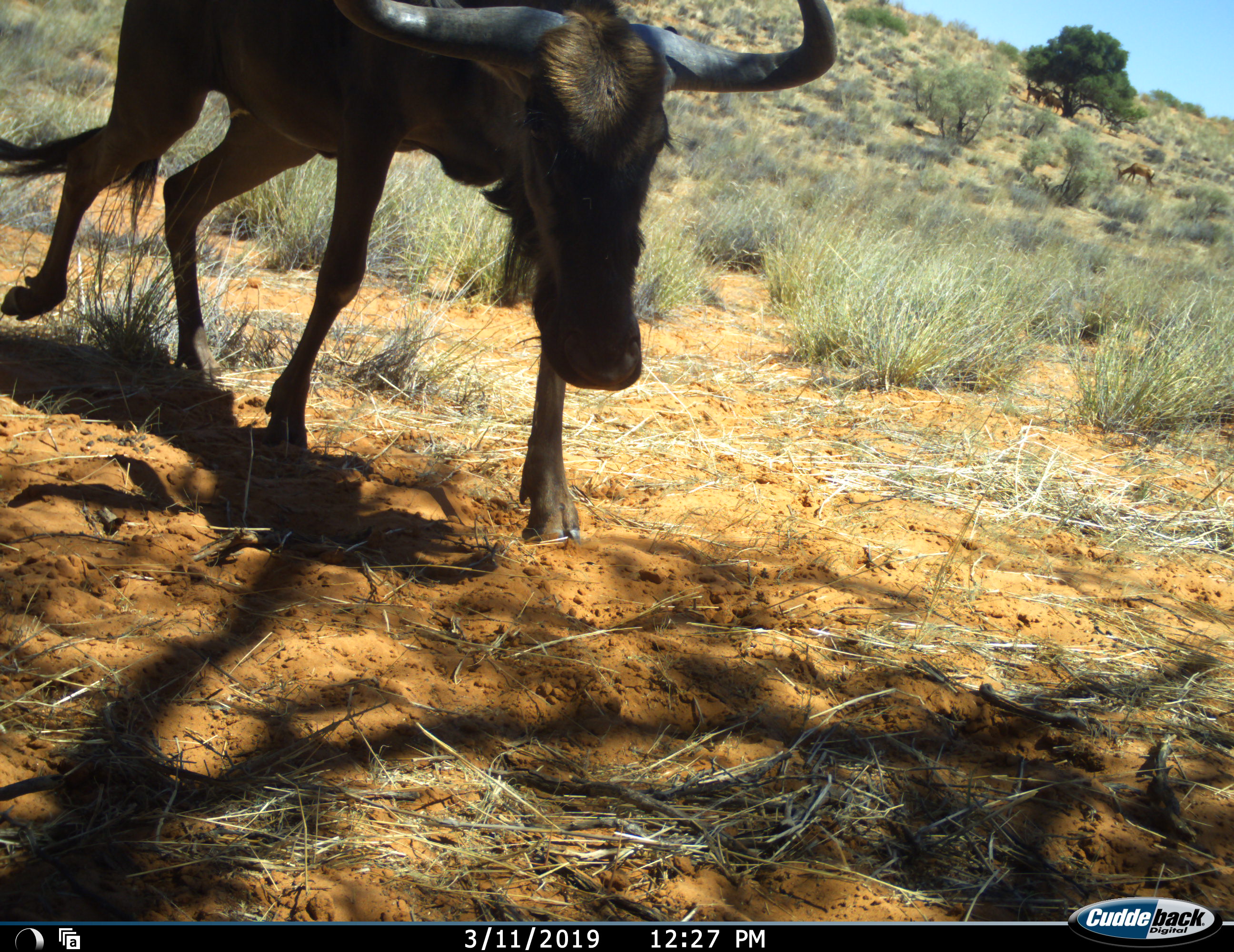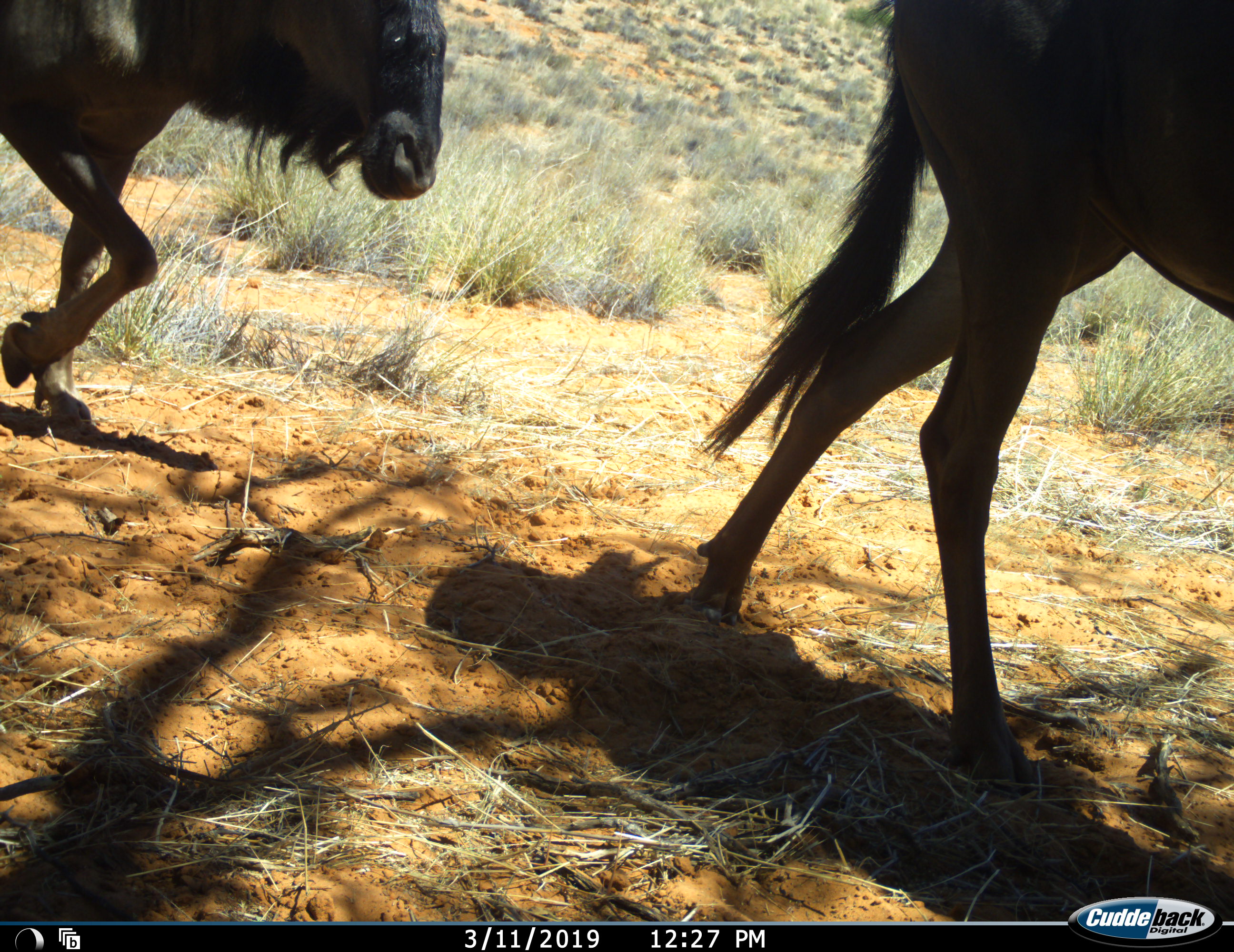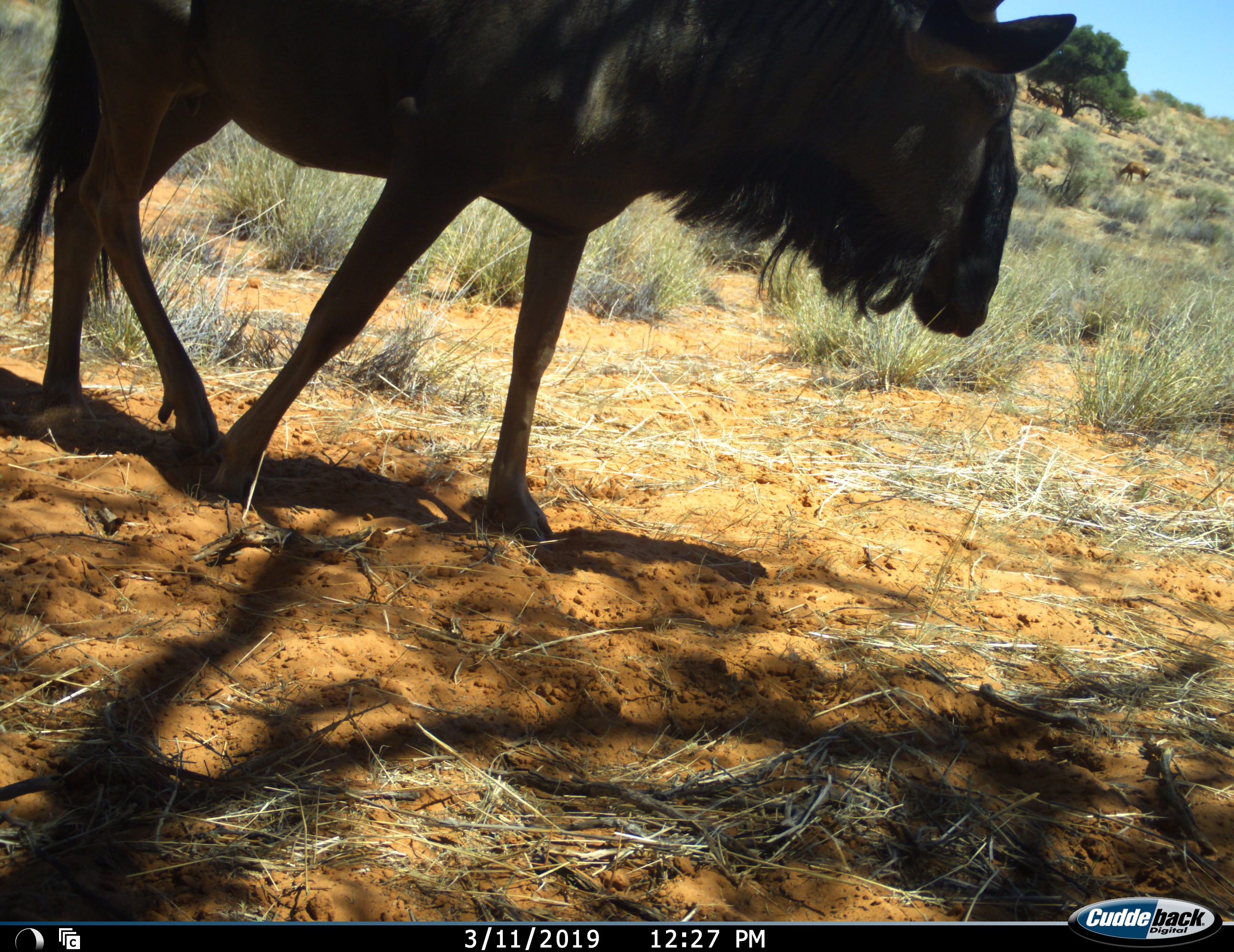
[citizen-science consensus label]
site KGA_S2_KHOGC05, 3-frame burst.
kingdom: Animalia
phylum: Chordata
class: Mammalia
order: Artiodactyla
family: Bovidae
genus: Connochaetes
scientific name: Connochaetes taurinus taurinus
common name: blue wildebeest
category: wildebeestblue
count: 2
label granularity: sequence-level